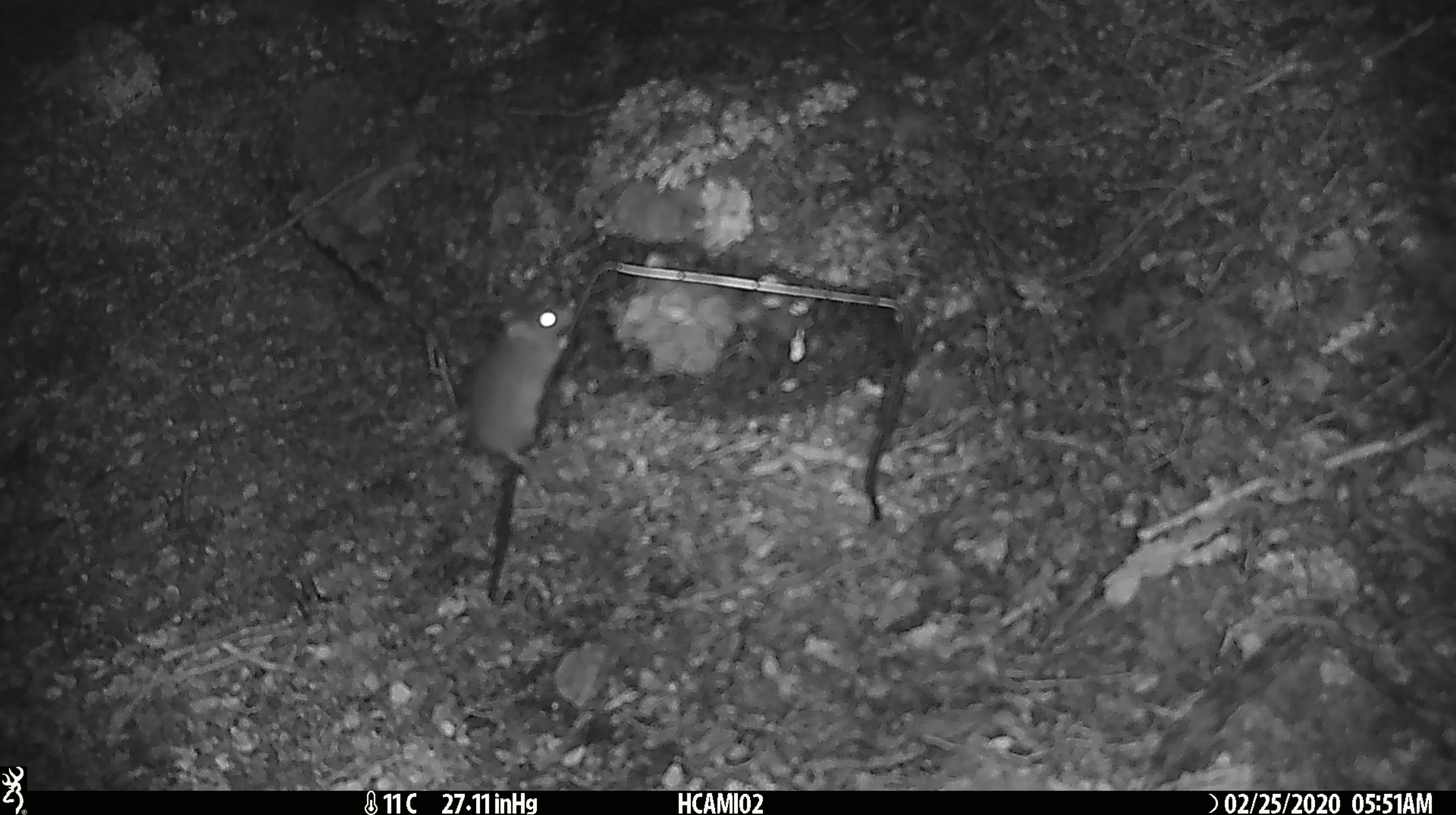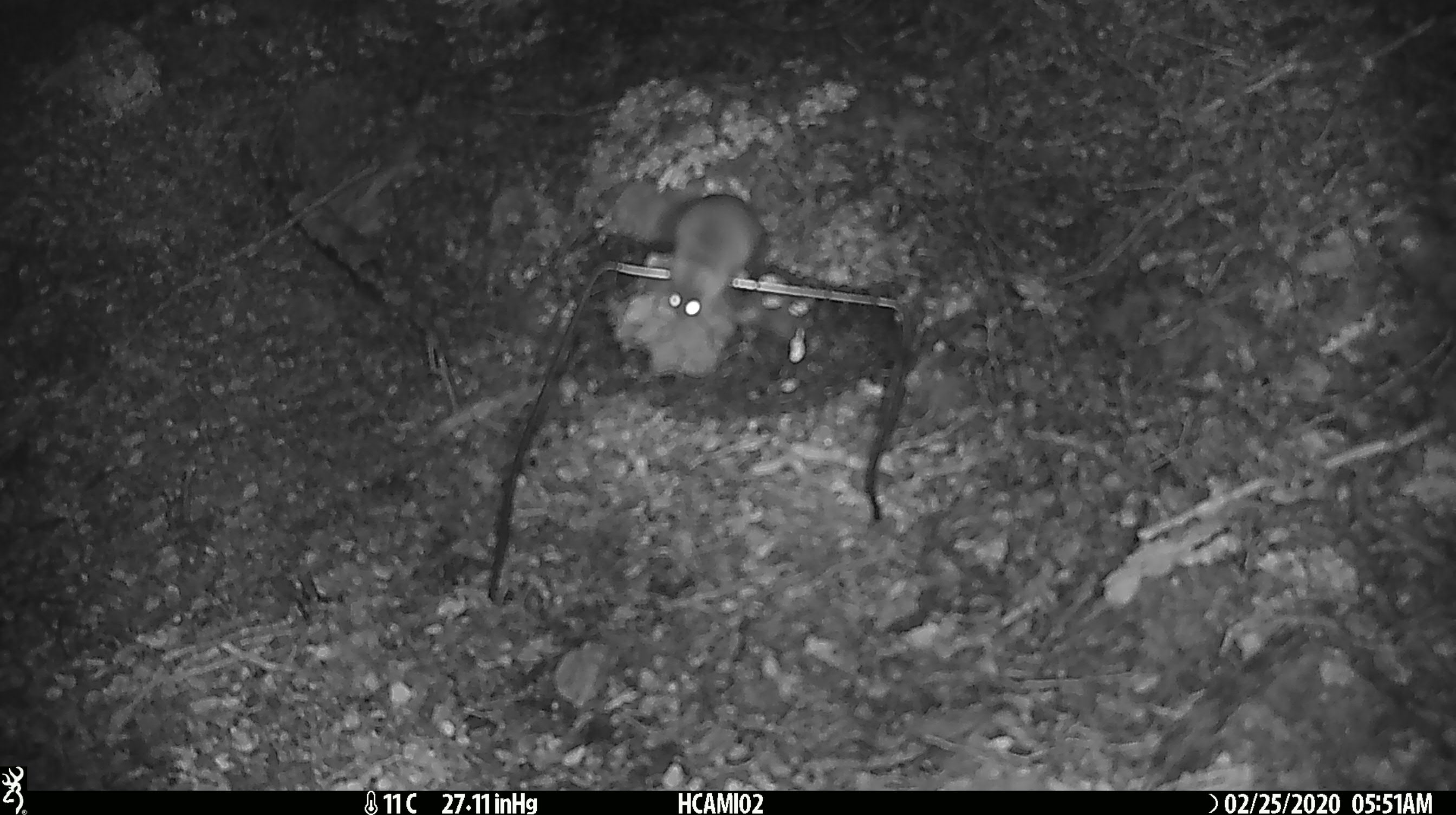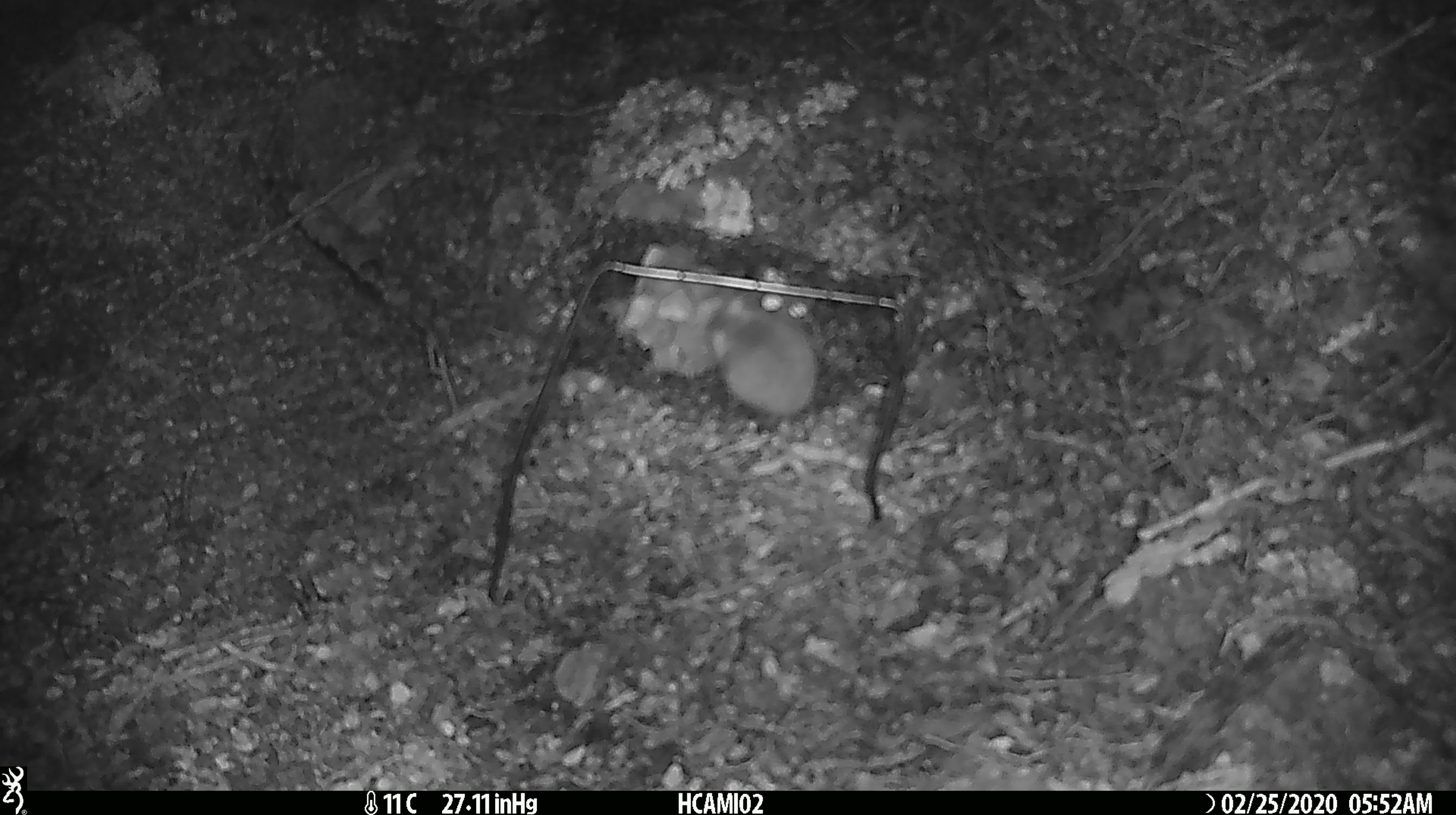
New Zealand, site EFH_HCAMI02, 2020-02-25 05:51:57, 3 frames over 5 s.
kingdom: Animalia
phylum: Chordata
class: Mammalia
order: Rodentia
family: Muridae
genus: Mus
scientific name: Mus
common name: mouse